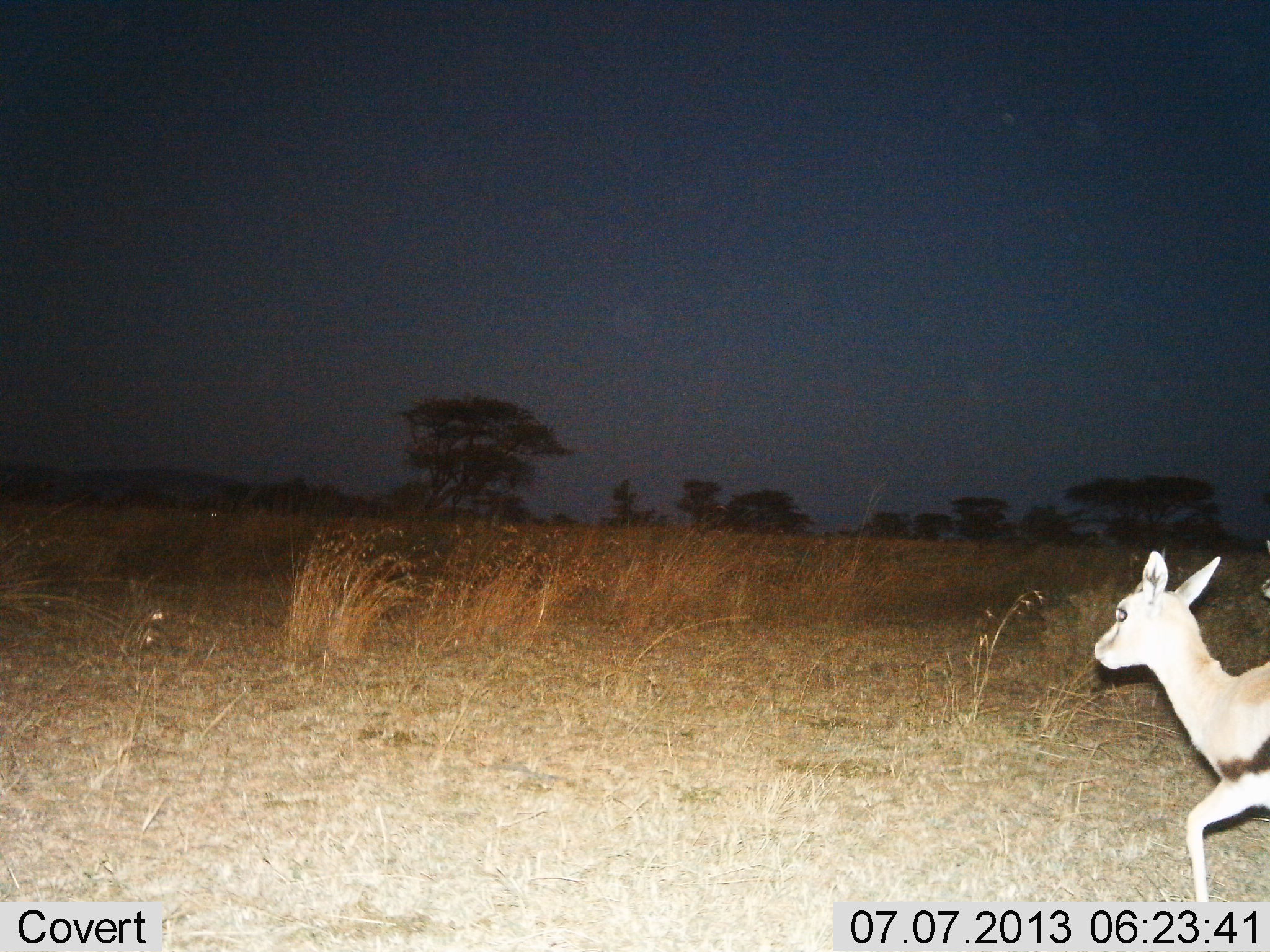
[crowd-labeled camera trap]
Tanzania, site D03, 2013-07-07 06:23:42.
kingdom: Animalia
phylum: Chordata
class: Mammalia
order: Artiodactyla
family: Bovidae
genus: Eudorcas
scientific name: Eudorcas thomsonii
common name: thomson's gazelle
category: gazellethomsons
Gazellethomsons (thomson's gazelle) (Eudorcas thomsonii), count 1. Behavior (volunteer vote fractions): standing 11%, resting 0%, moving 95%, interacting 0%. Young present (vote fraction): 16%. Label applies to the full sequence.